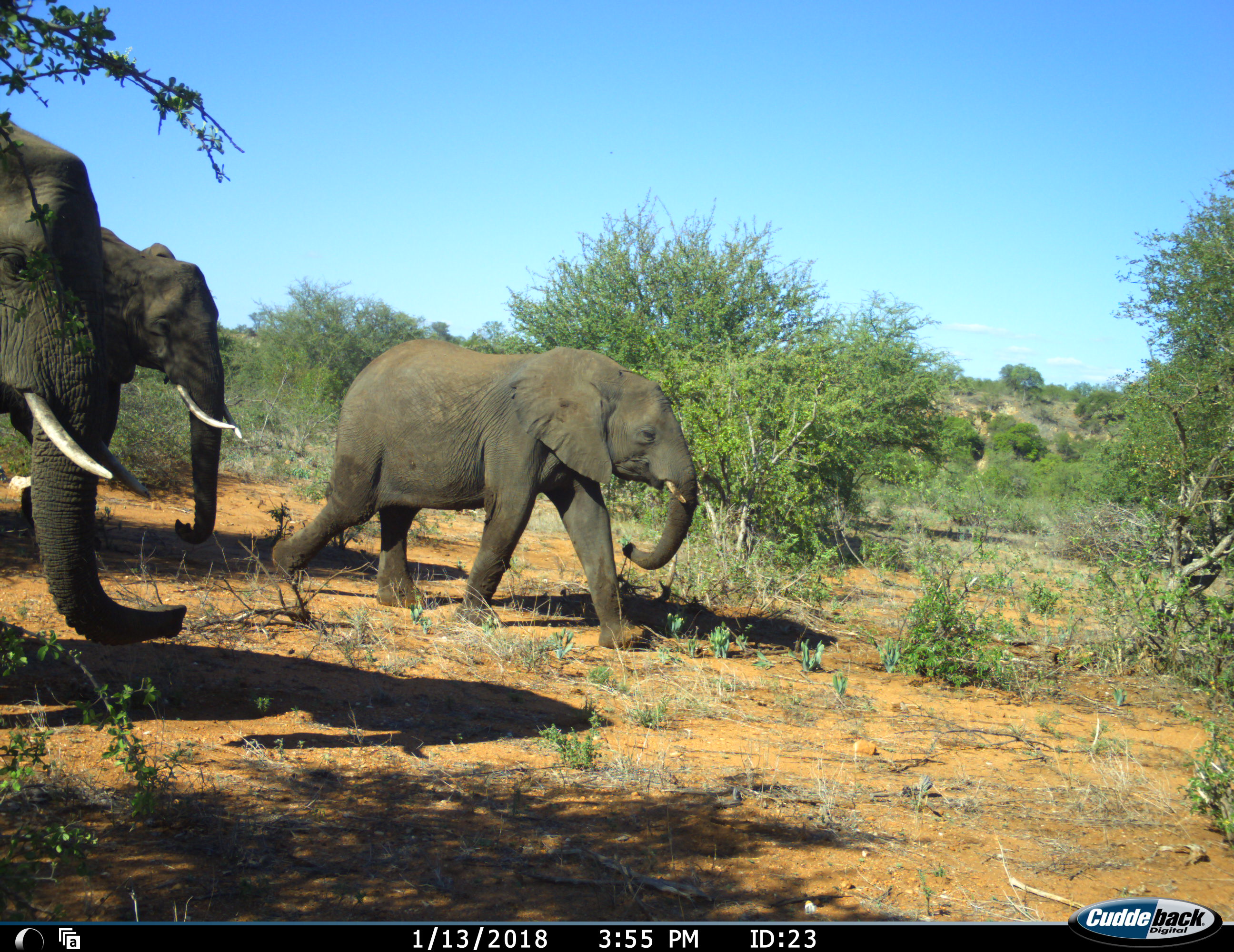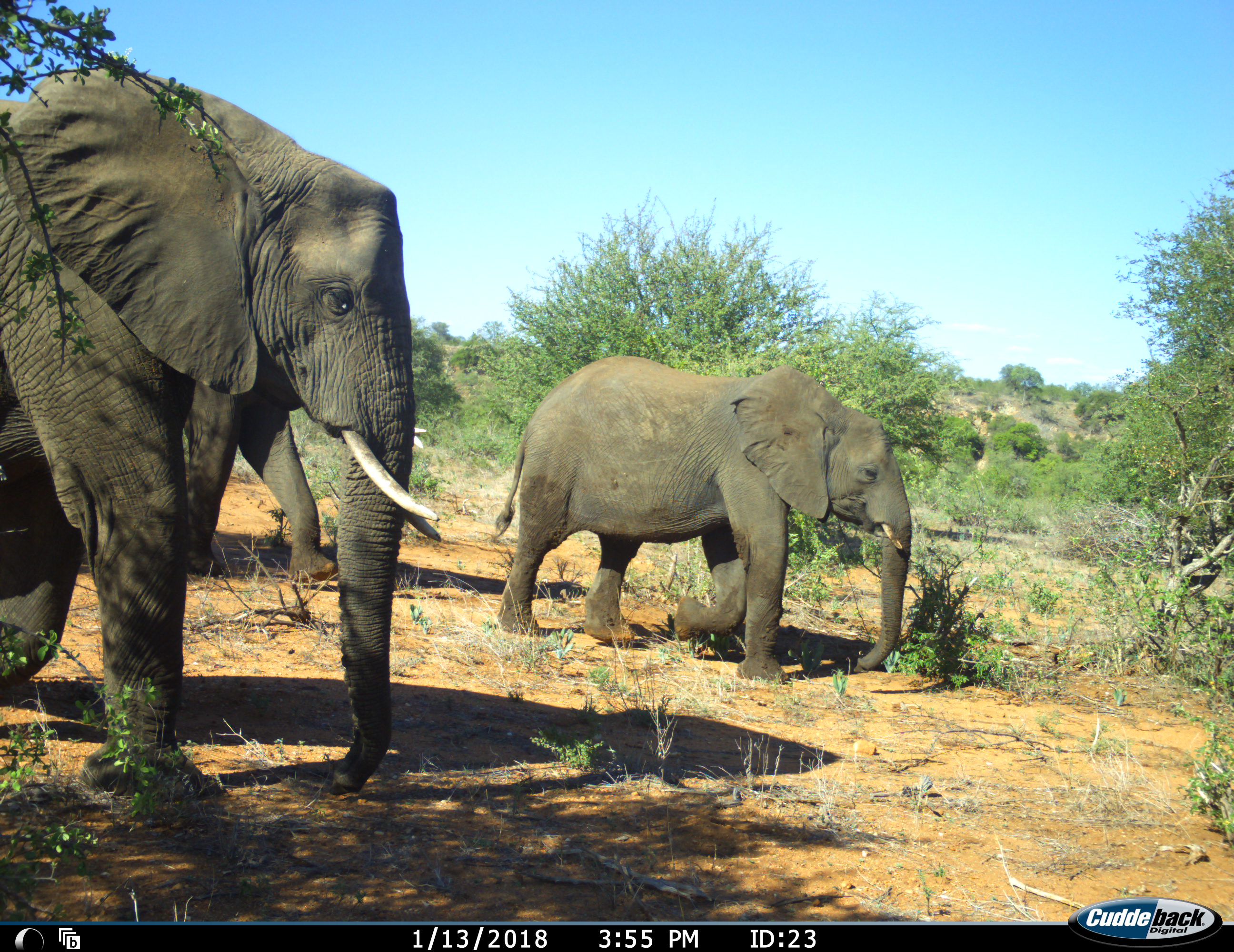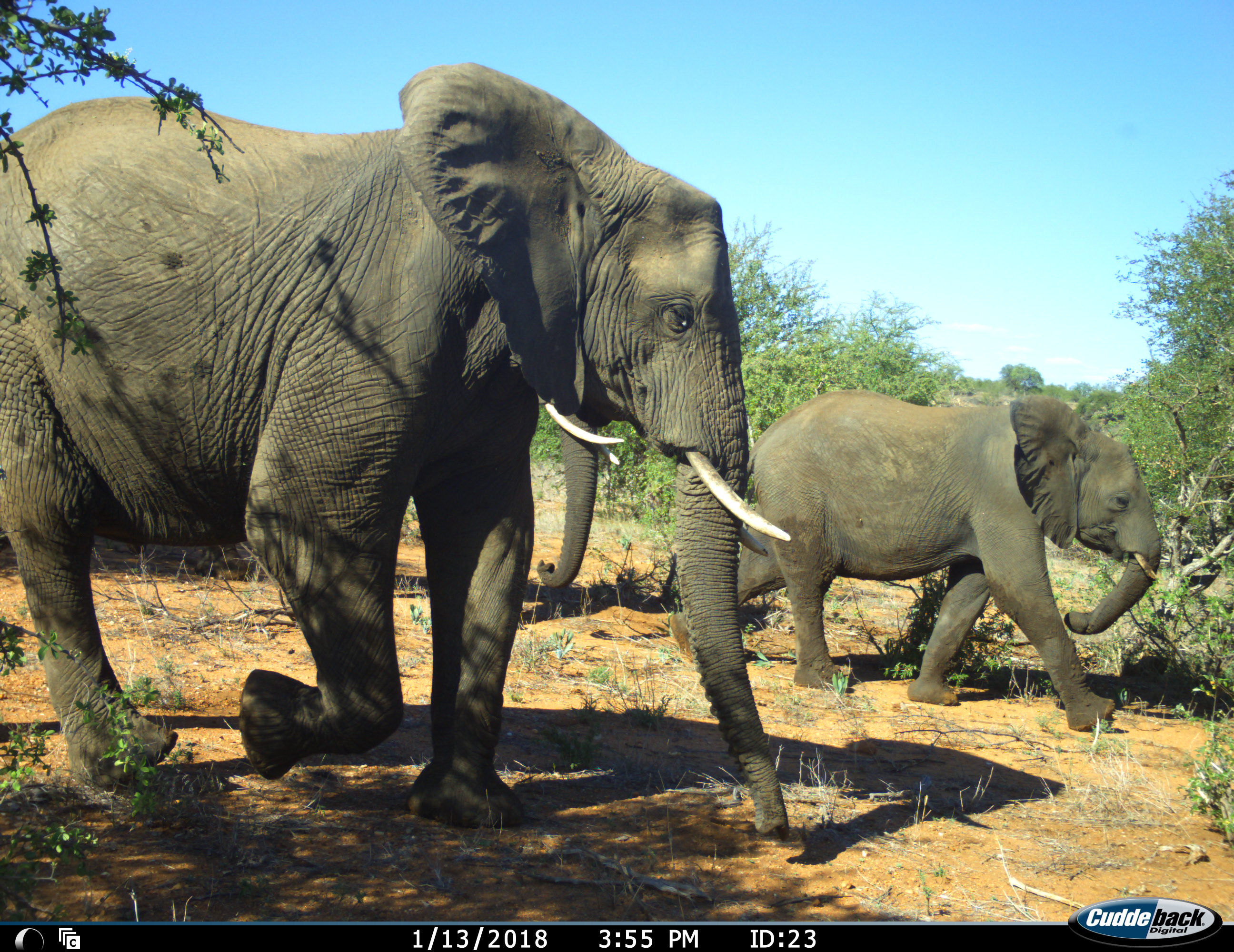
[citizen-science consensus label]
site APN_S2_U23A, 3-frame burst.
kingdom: Animalia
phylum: Chordata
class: Mammalia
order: Proboscidea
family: Elephantidae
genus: Loxodonta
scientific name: Loxodonta africana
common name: african bush elephant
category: elephant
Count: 3.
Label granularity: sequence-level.